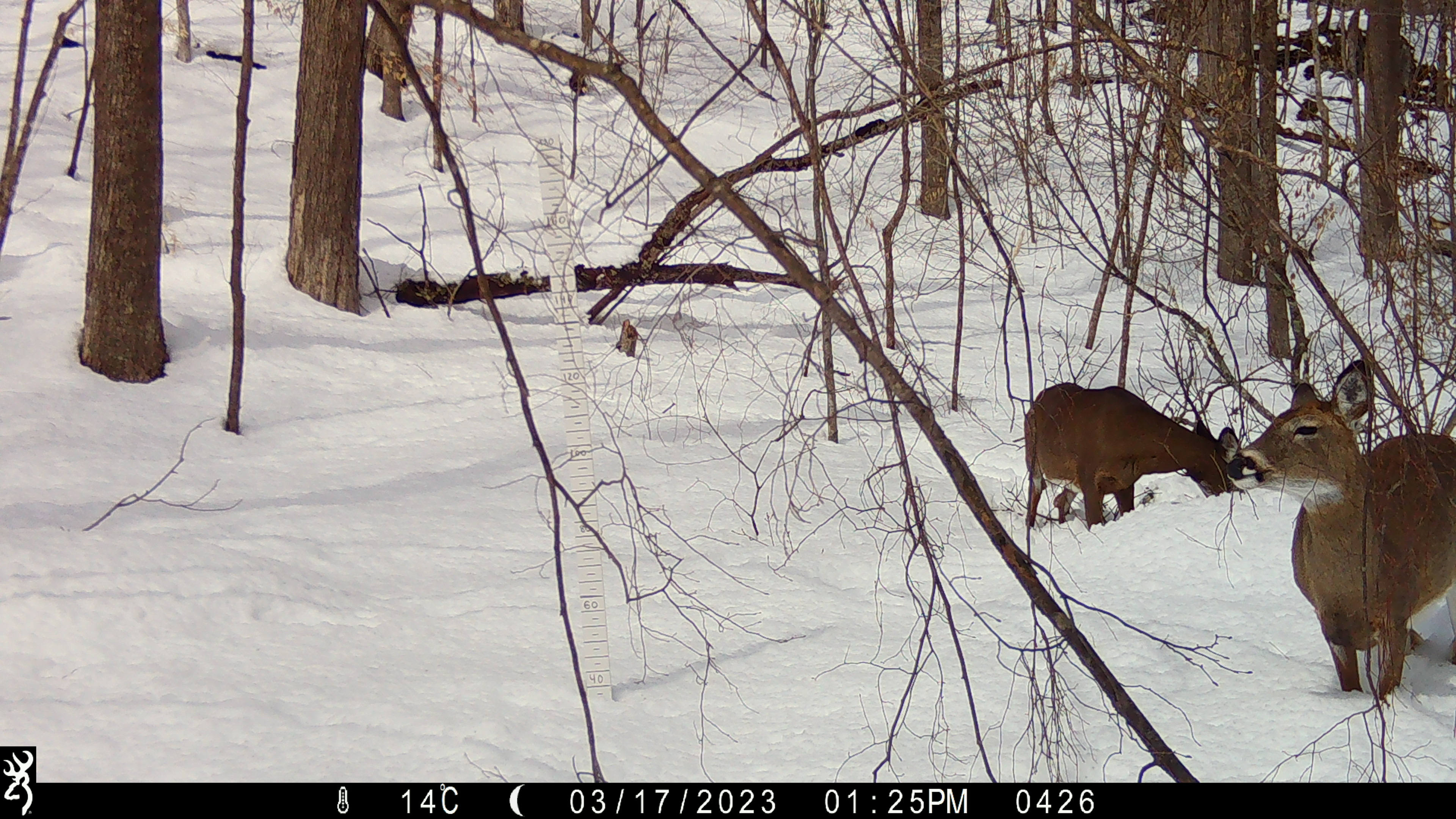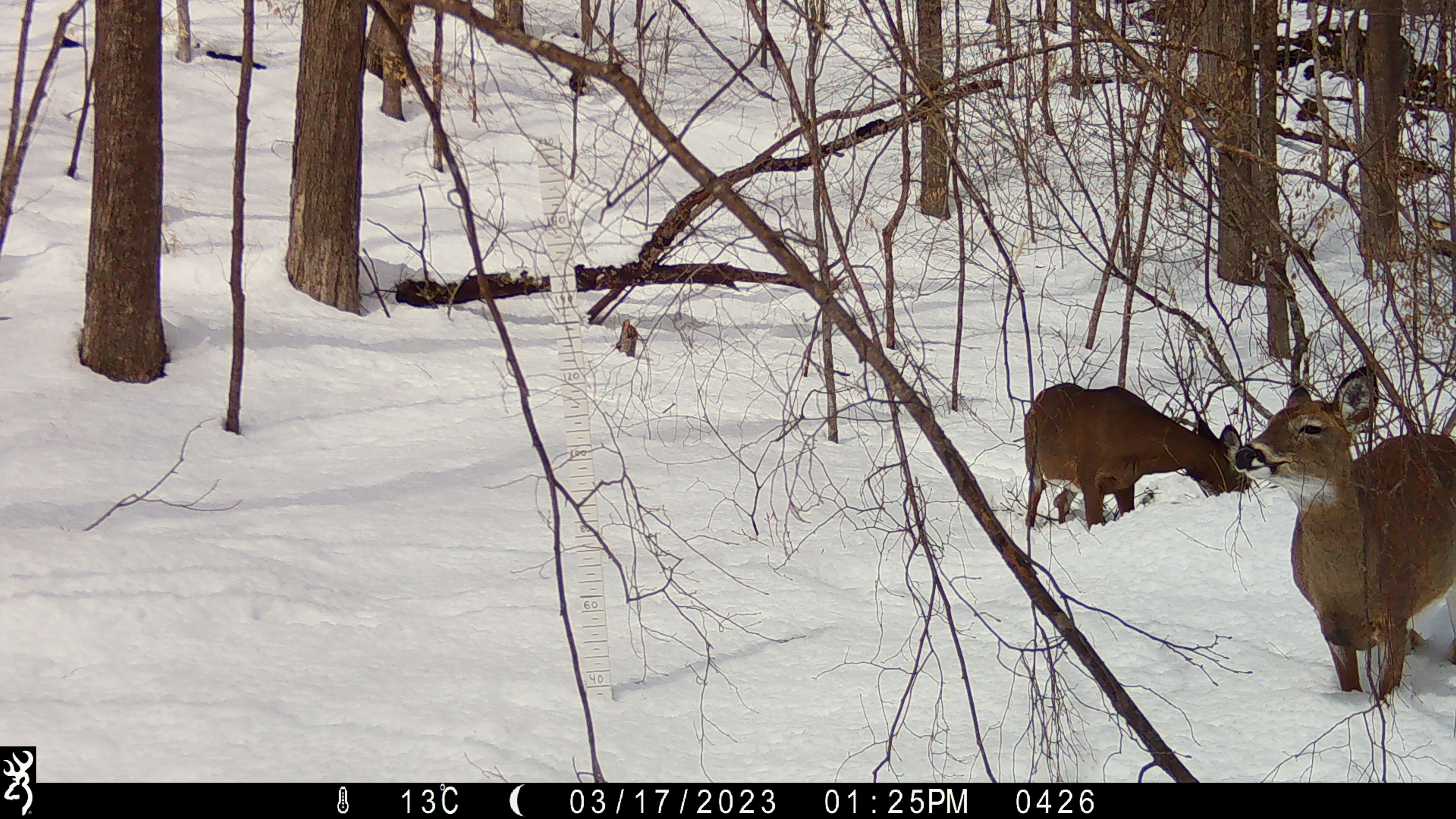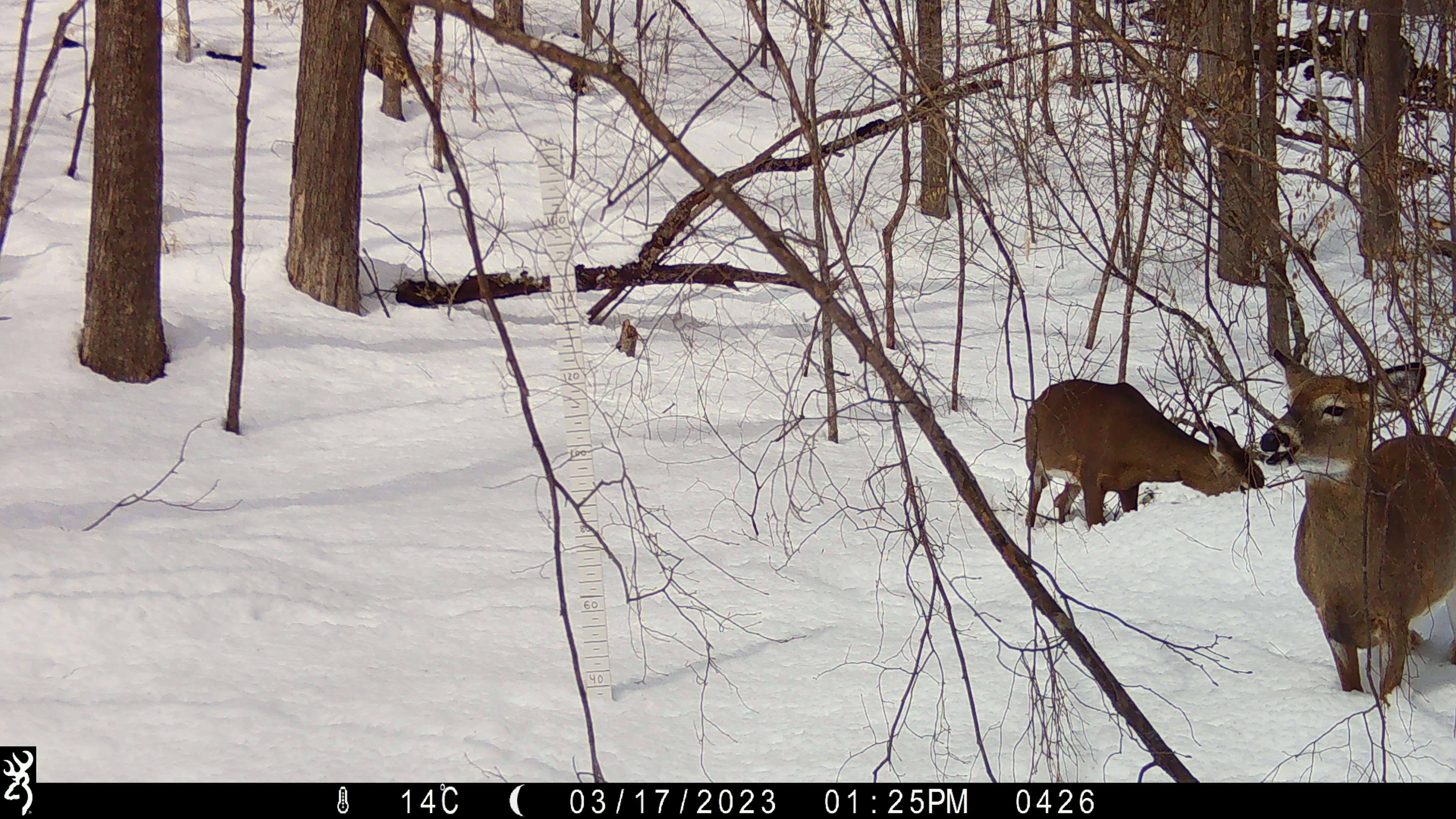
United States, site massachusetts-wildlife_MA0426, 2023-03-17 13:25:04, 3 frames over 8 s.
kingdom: Animalia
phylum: Chordata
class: Mammalia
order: Artiodactyla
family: Cervidae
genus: Odocoileus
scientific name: Odocoileus virginianus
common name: white-tailed deer